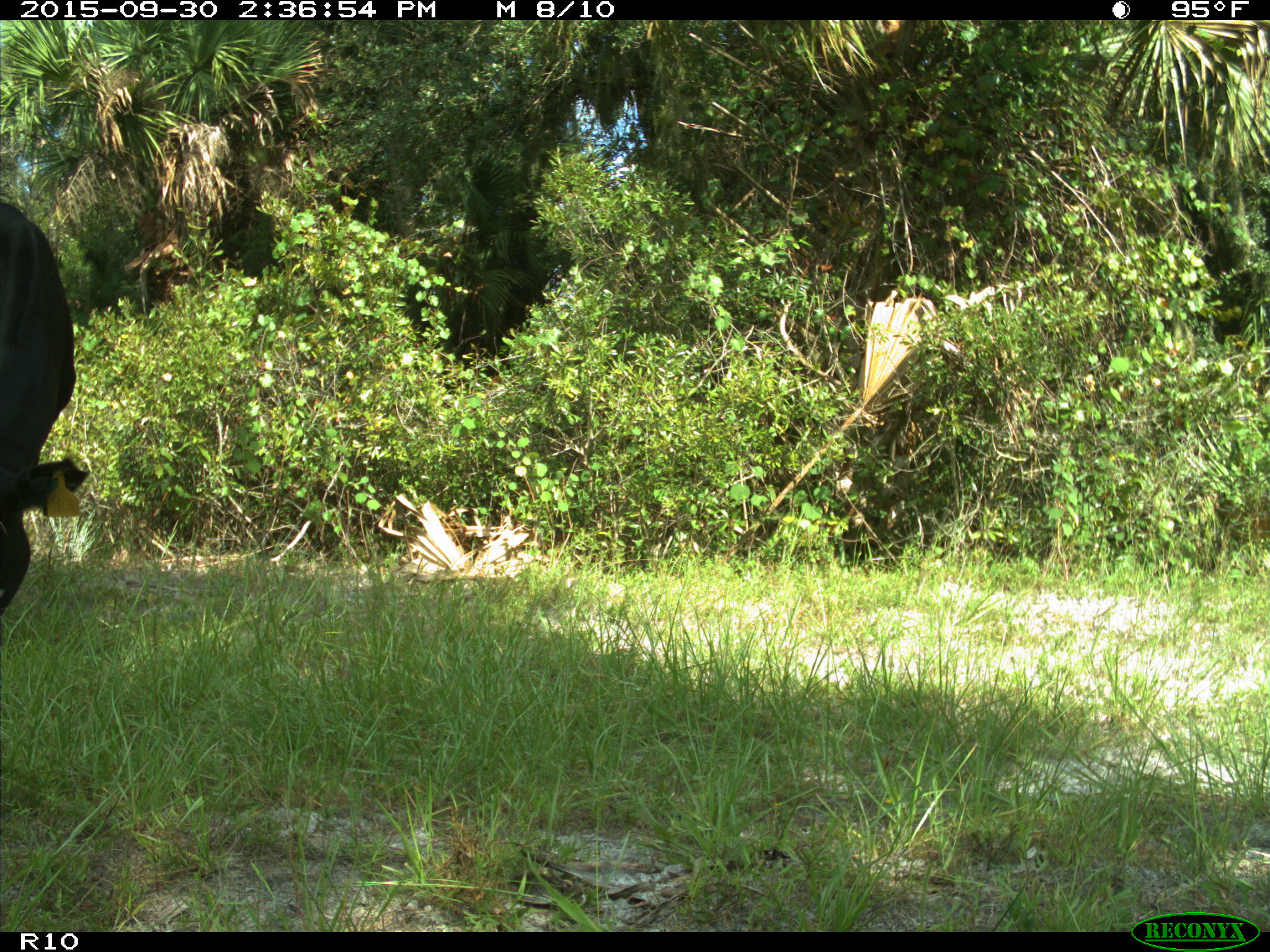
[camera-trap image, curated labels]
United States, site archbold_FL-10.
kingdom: Animalia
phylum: Chordata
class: Mammalia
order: Artiodactyla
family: Bovidae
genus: Bos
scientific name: Bos taurus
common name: domestic cow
Bos taurus (domestic cow).